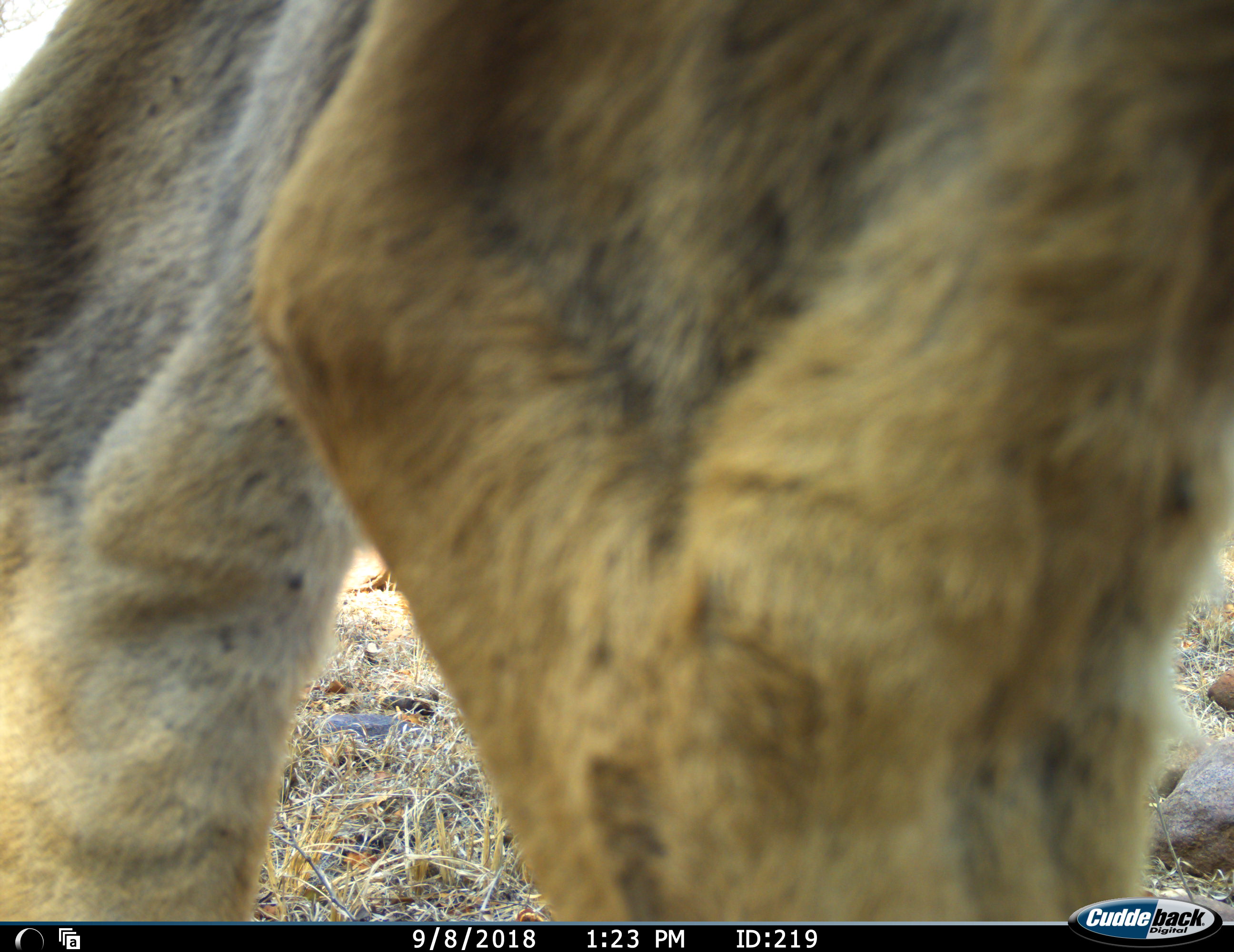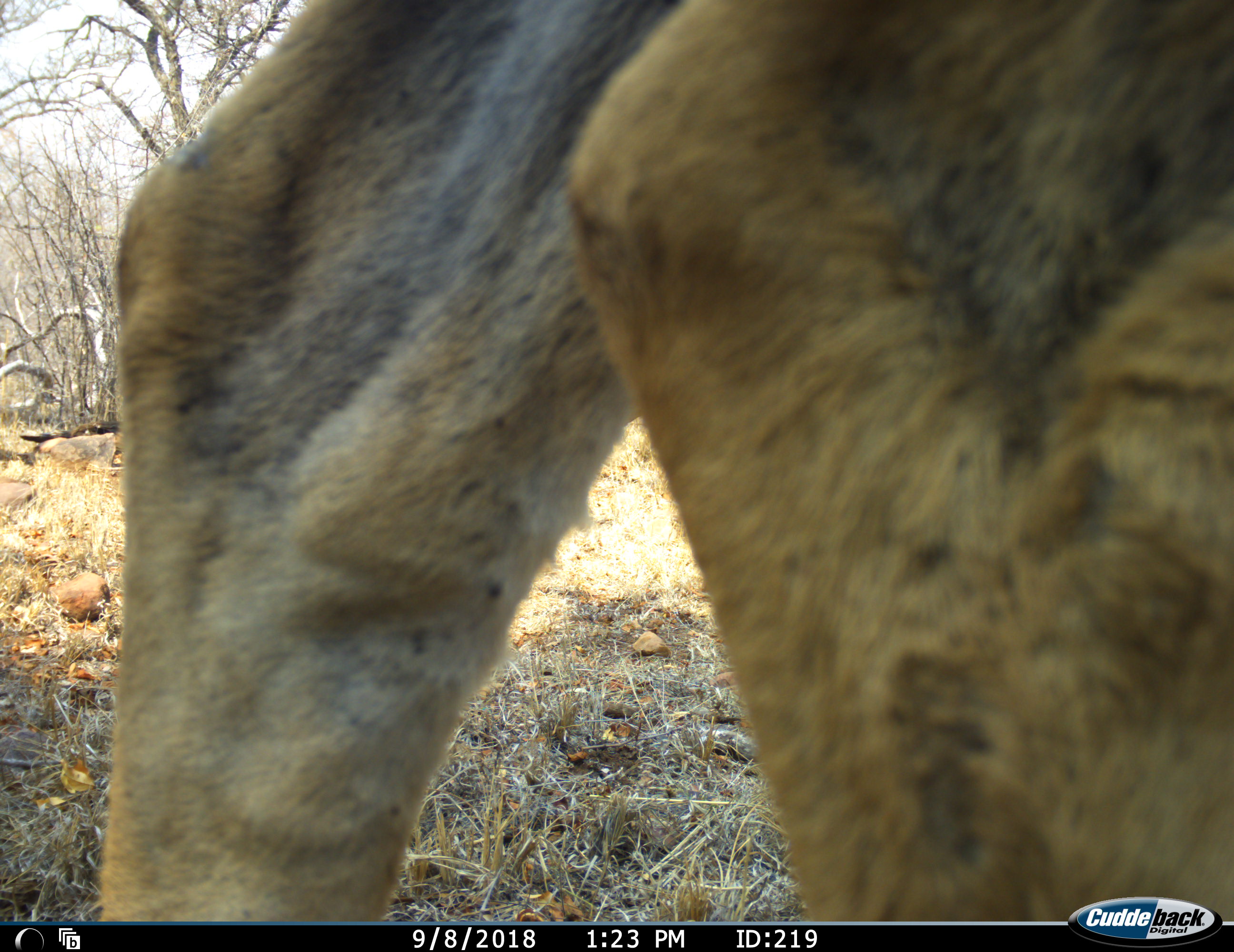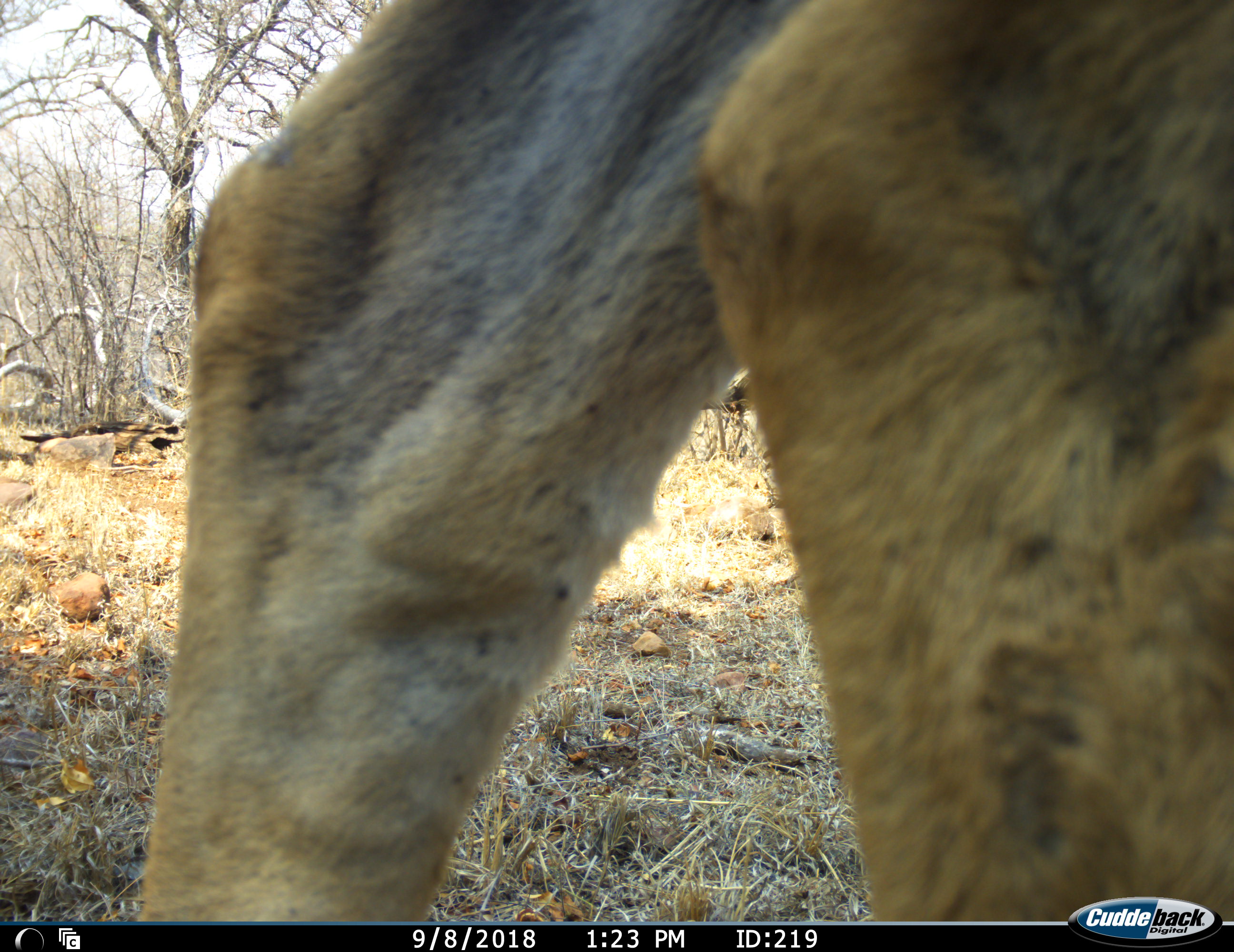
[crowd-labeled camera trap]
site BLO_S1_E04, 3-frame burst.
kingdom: Animalia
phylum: Chordata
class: Mammalia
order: Artiodactyla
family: Bovidae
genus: Aepyceros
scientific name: Aepyceros melampus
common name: impala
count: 1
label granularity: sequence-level